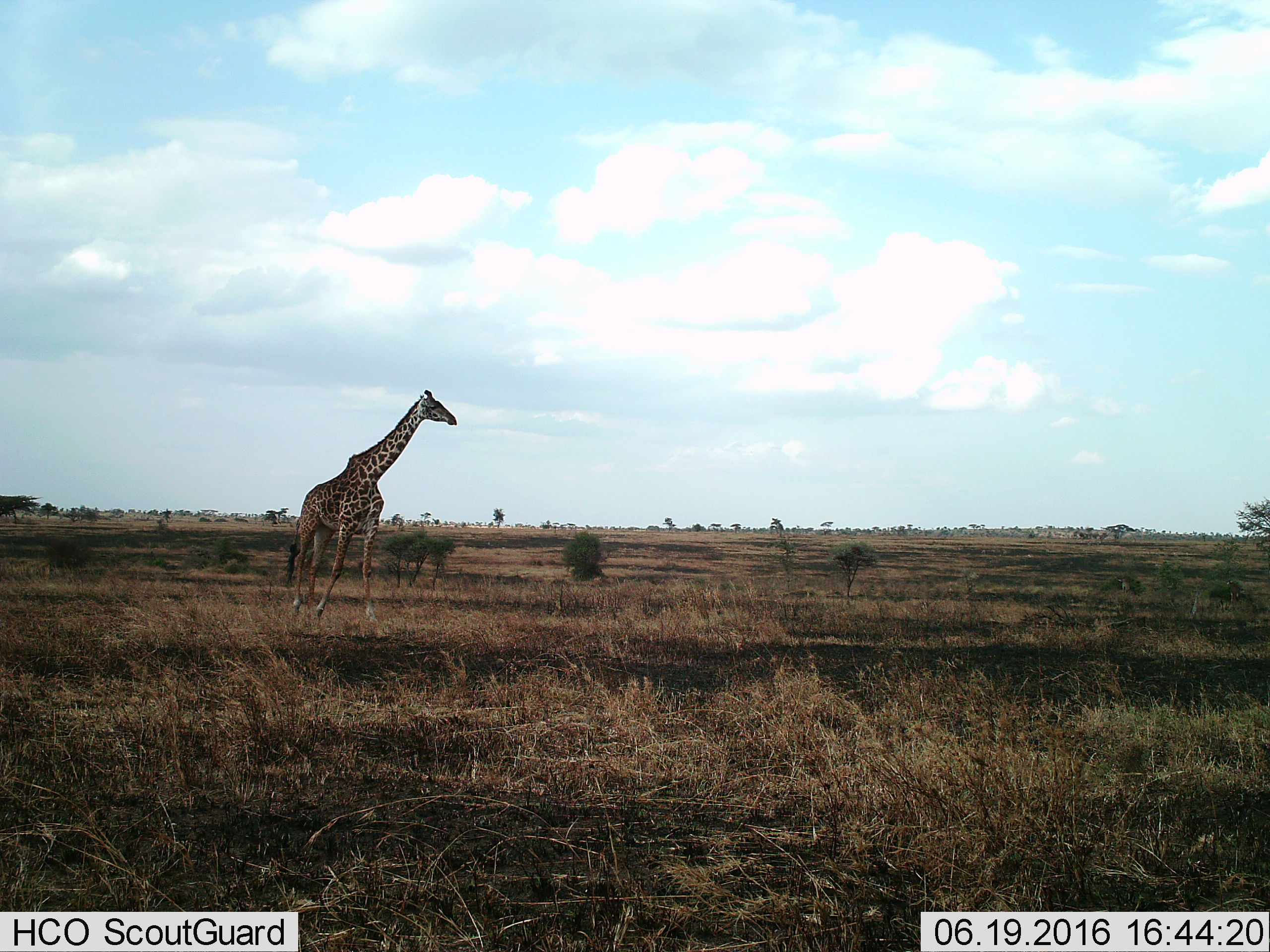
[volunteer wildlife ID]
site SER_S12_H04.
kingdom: Animalia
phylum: Chordata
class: Mammalia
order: Artiodactyla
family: Giraffidae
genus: Giraffa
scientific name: Giraffa camelopardalis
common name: giraffe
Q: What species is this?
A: Giraffe (Giraffa camelopardalis).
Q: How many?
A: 1.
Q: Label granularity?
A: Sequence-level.